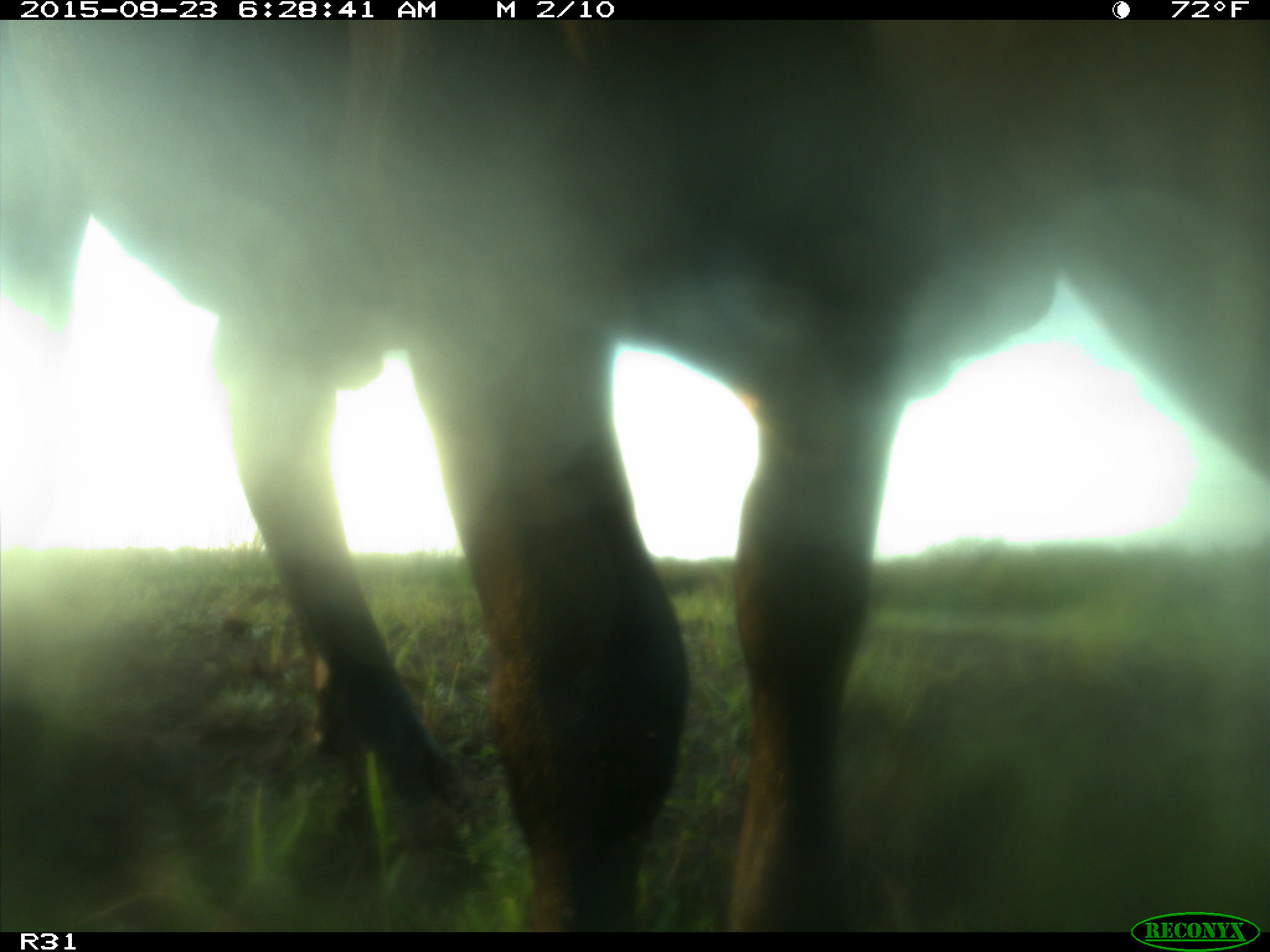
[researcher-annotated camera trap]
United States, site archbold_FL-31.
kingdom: Animalia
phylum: Chordata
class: Mammalia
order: Artiodactyla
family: Bovidae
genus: Bos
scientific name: Bos taurus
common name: domestic cow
Bos taurus (domestic cow).